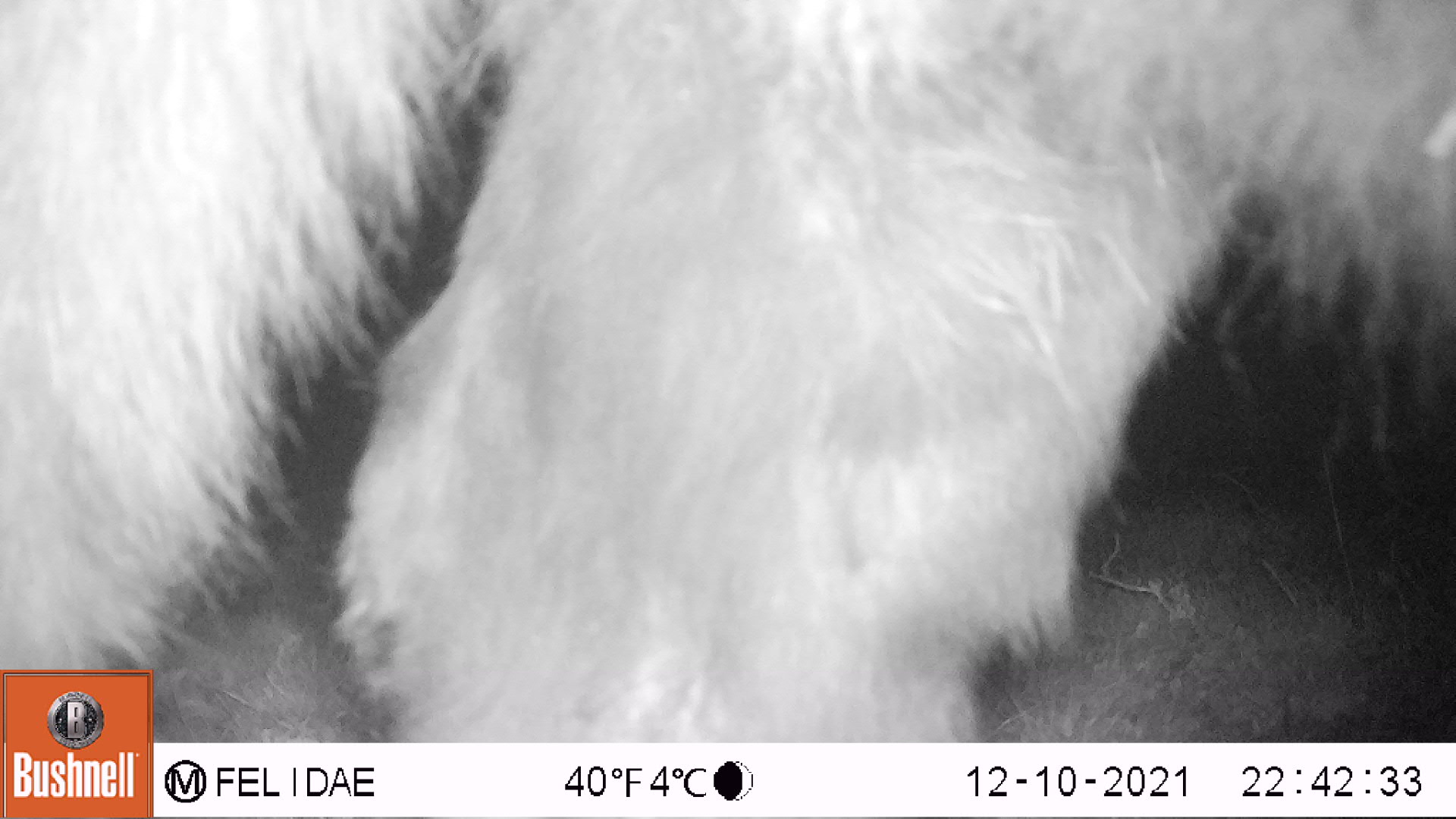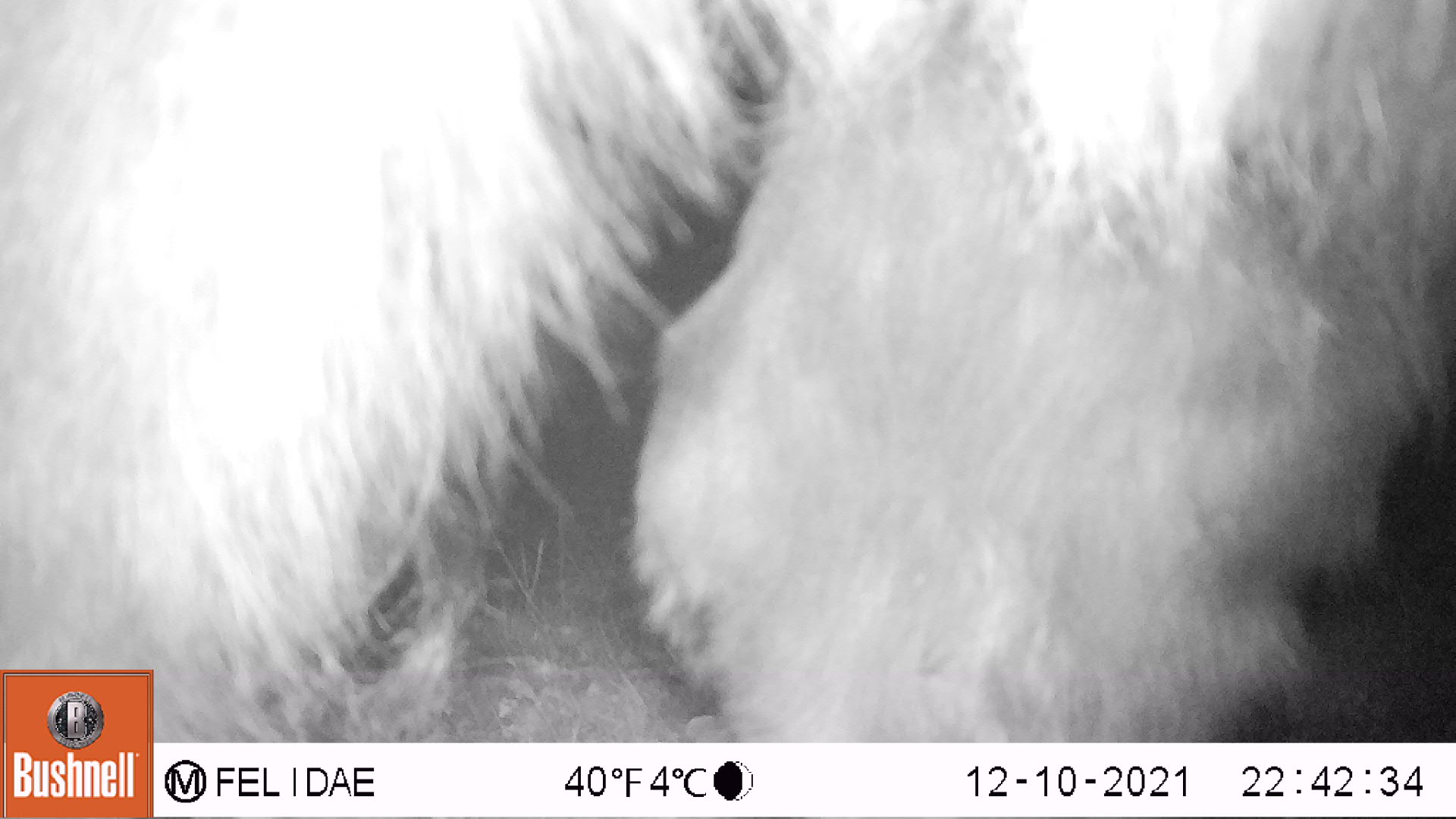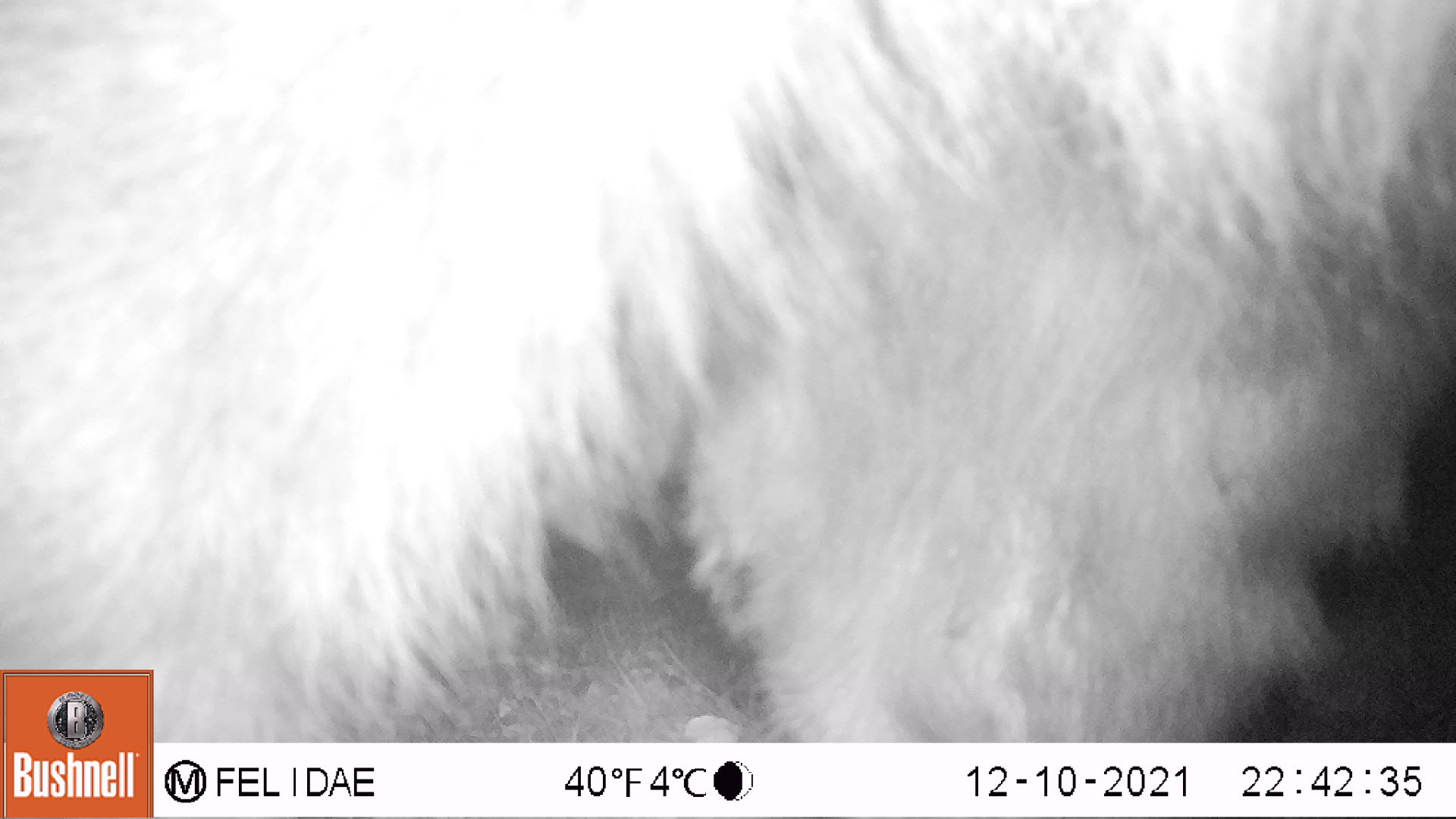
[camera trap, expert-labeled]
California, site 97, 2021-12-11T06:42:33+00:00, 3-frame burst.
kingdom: Animalia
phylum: Chordata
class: Mammalia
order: Artiodactyla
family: Bovidae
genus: Bos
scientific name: Bos taurus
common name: domestic cattle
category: cattle